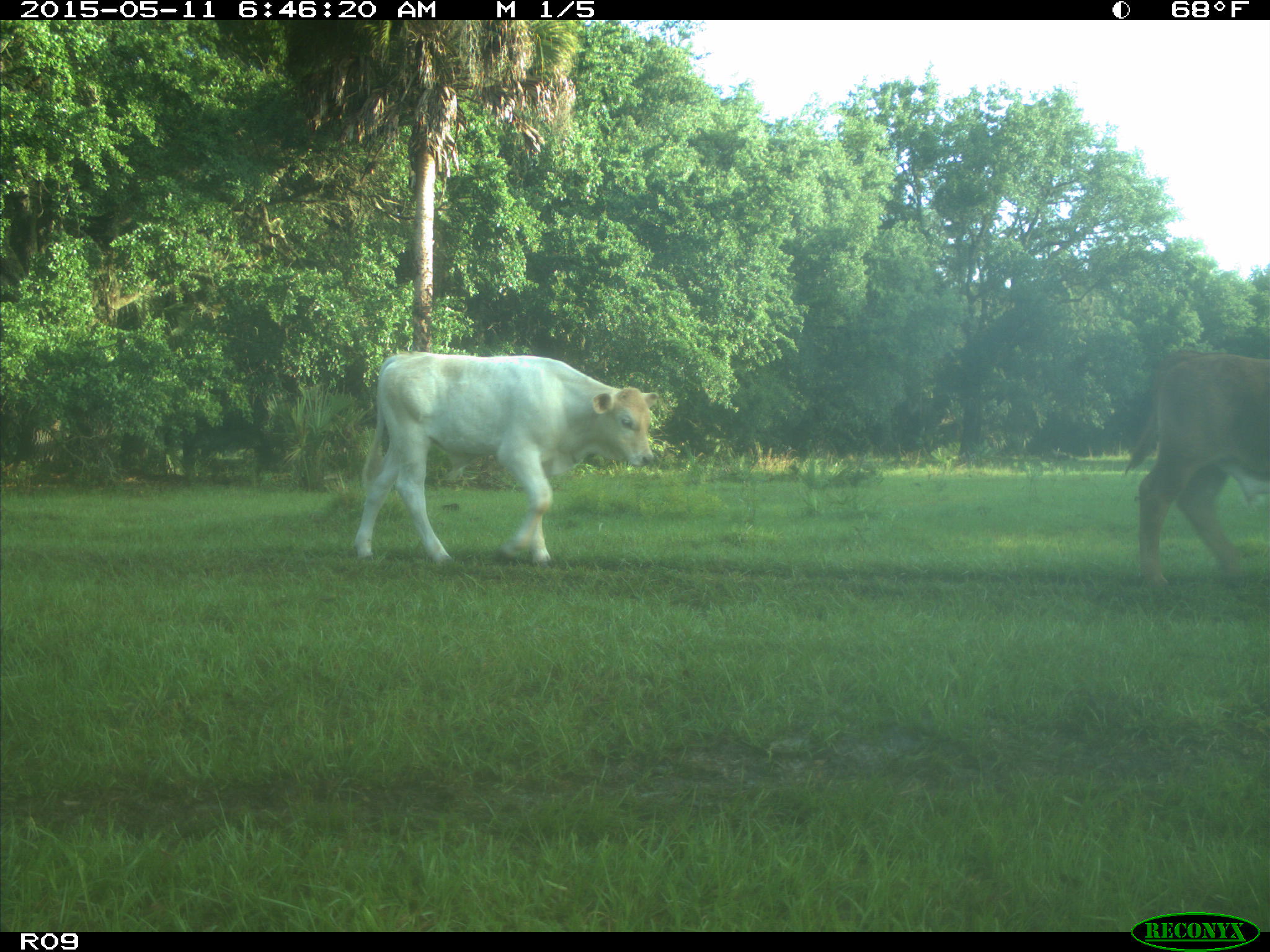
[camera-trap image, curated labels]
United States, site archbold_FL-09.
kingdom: Animalia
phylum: Chordata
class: Mammalia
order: Artiodactyla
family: Bovidae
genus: Bos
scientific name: Bos taurus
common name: domestic cow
Bos taurus (domestic cow).